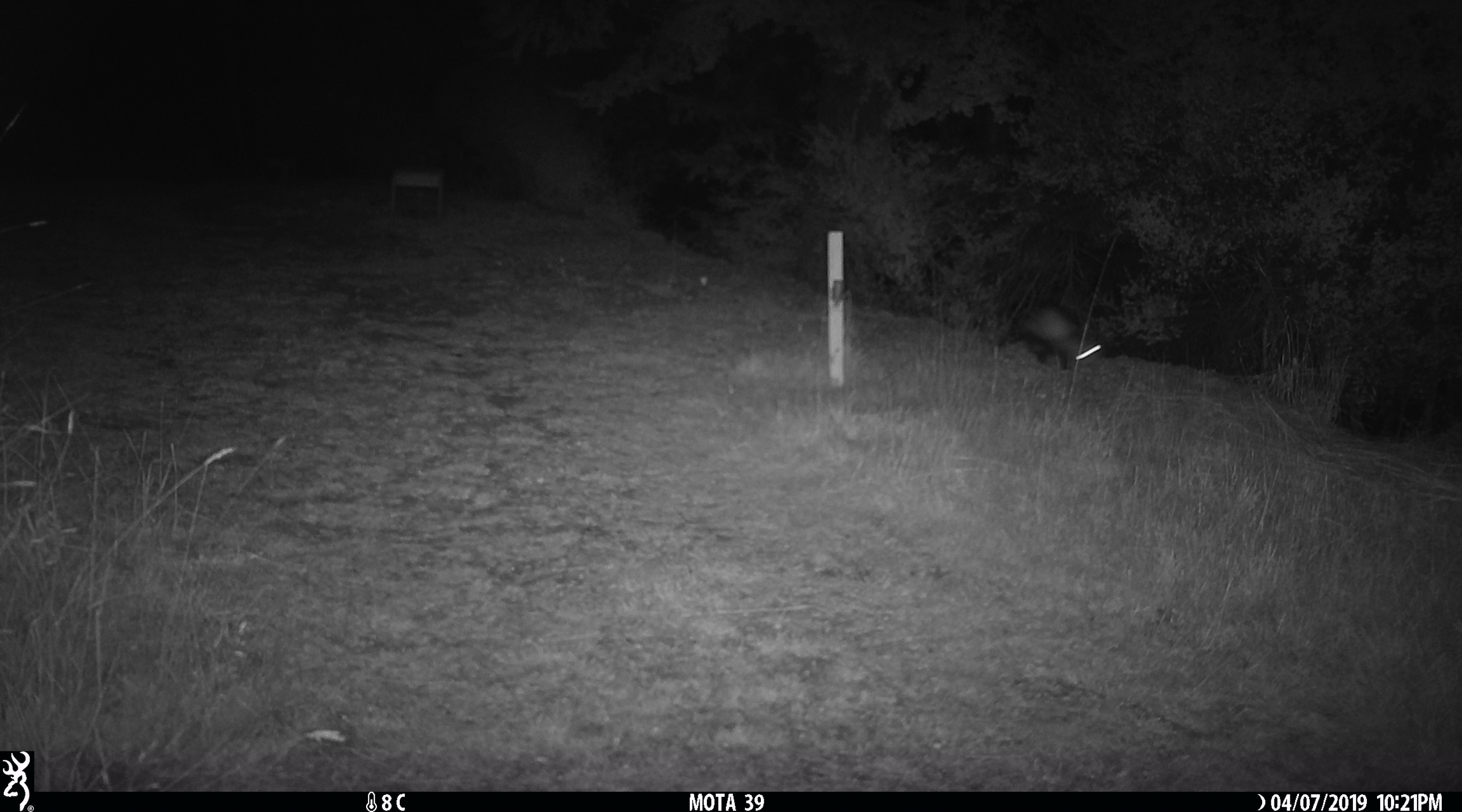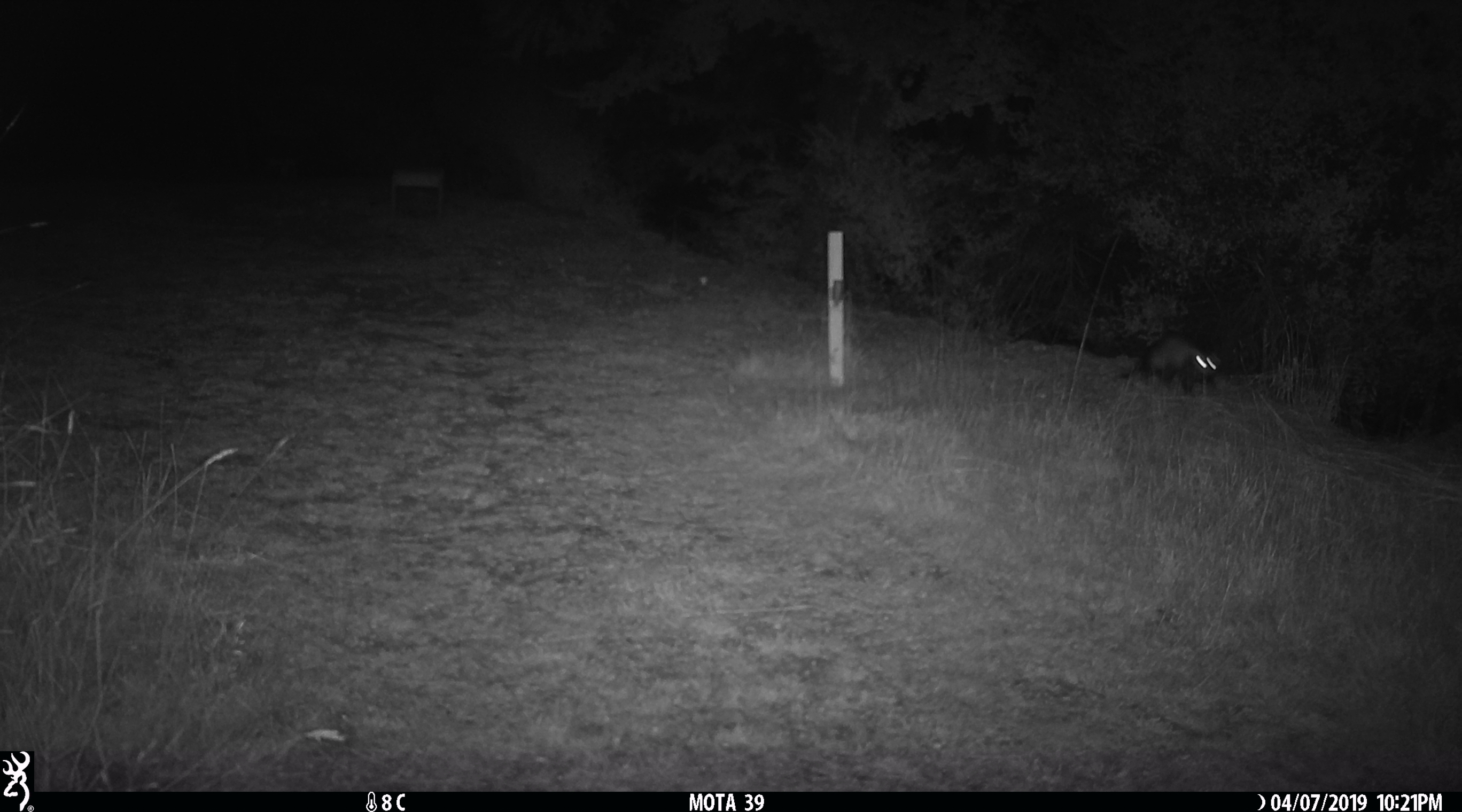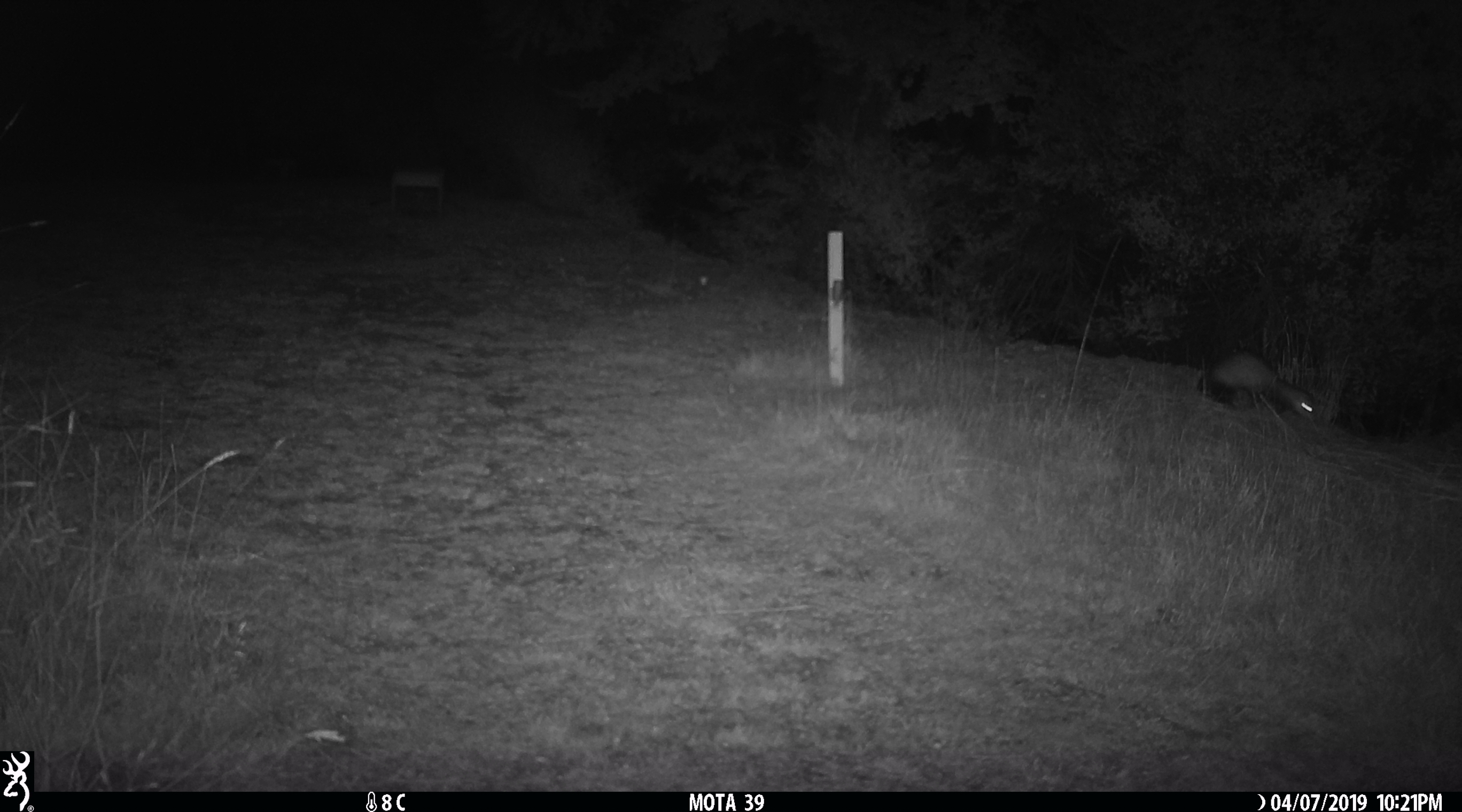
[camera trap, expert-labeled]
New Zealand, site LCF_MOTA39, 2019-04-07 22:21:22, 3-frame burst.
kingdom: Animalia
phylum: Chordata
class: Mammalia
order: Carnivora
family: Mustelidae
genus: Mustela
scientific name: Mustela furo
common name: ferret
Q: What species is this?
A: Ferret (Mustela furo).